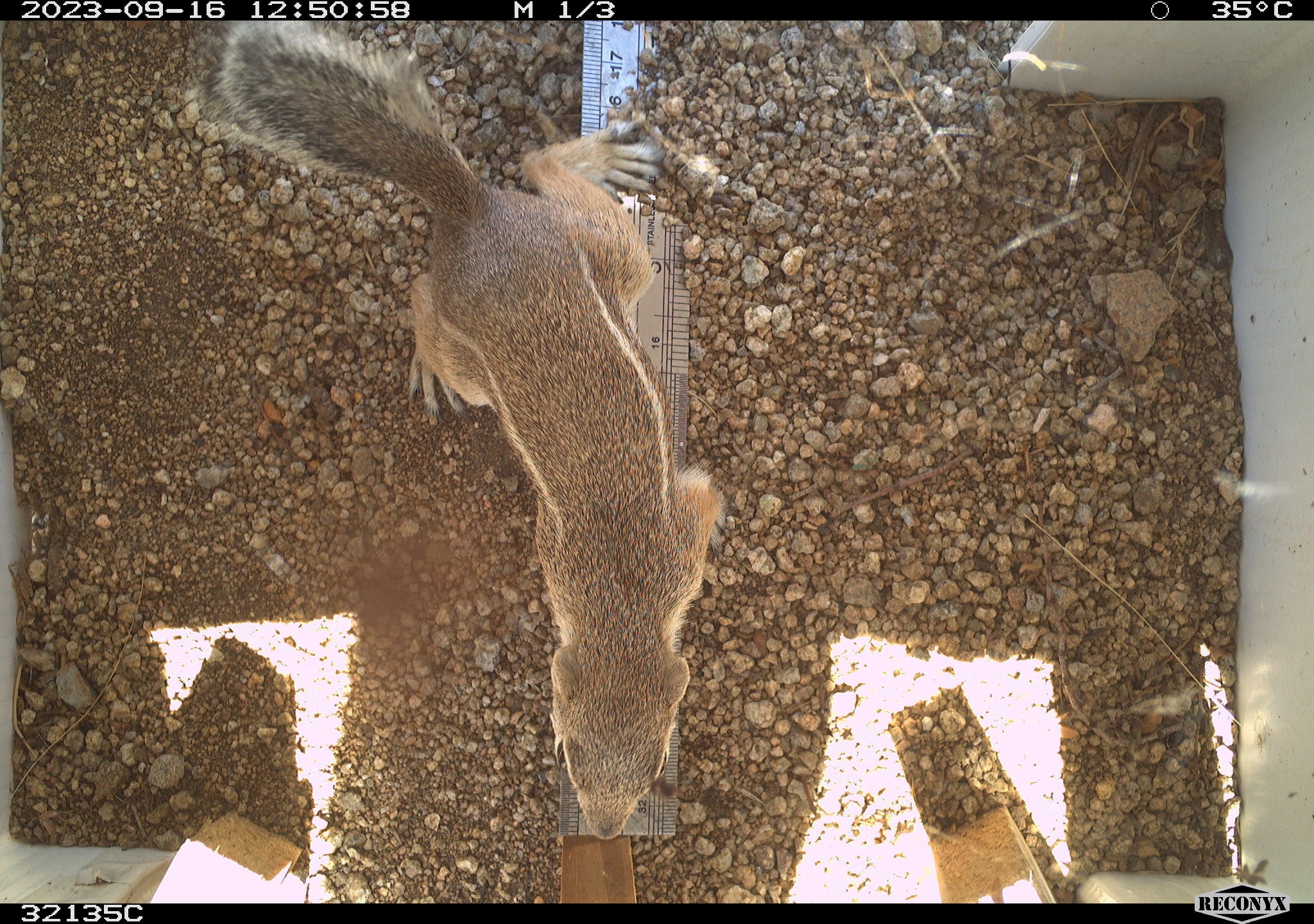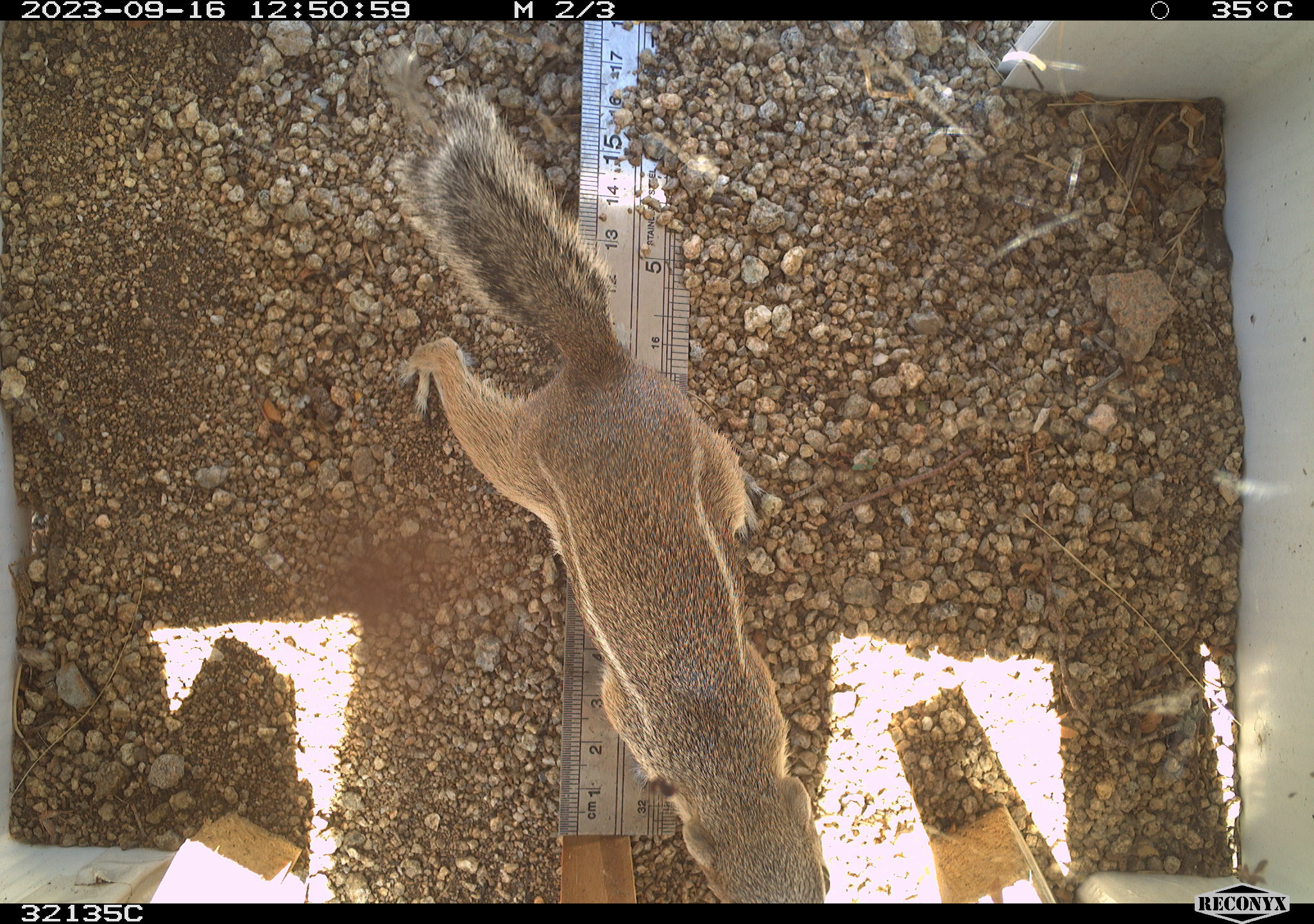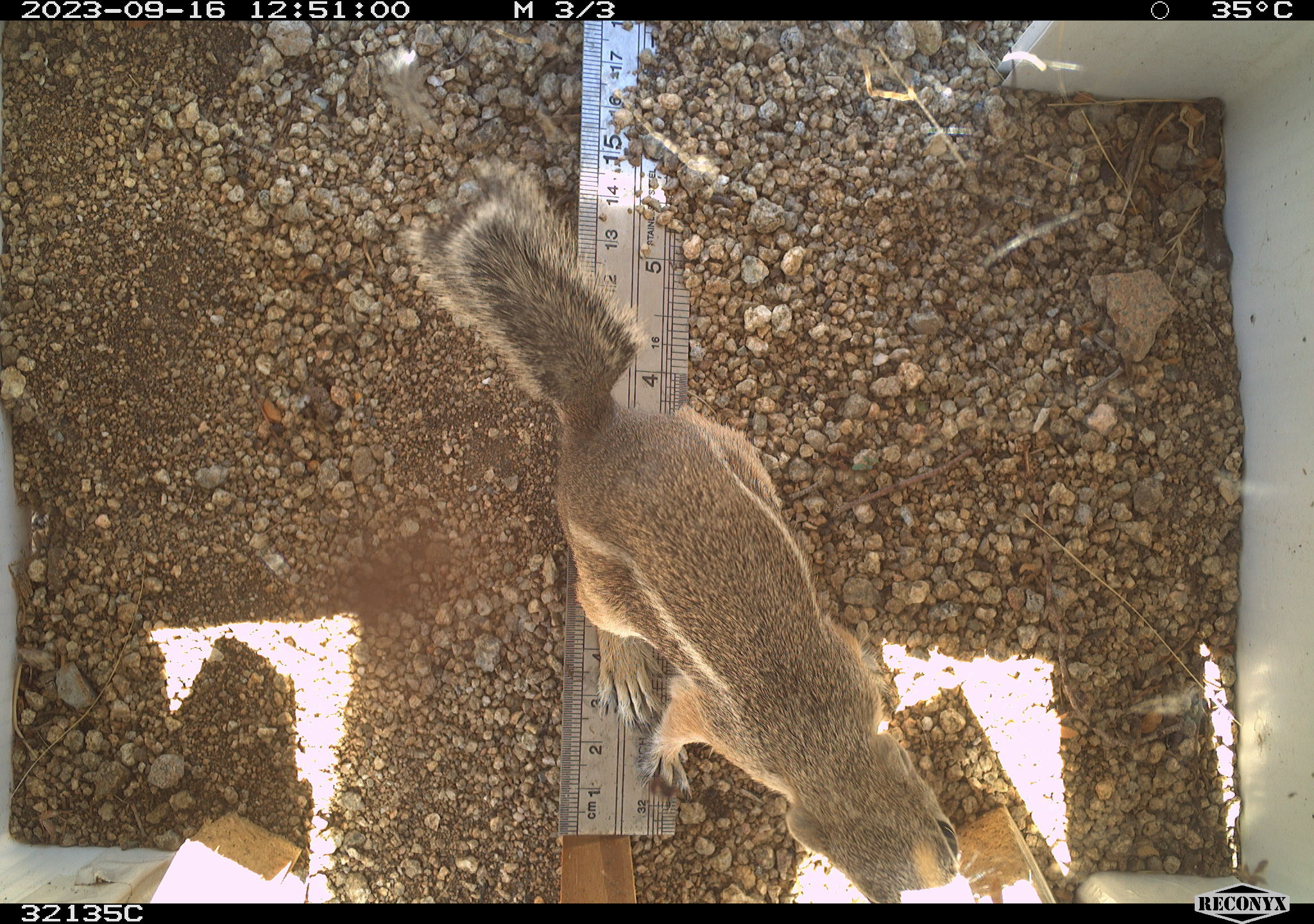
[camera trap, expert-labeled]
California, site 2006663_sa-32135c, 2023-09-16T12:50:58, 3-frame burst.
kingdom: Animalia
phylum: Chordata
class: Mammalia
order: Rodentia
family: Sciuridae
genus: Ammospermophilus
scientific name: Ammospermophilus leucurus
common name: white-tailed antelope squirrel